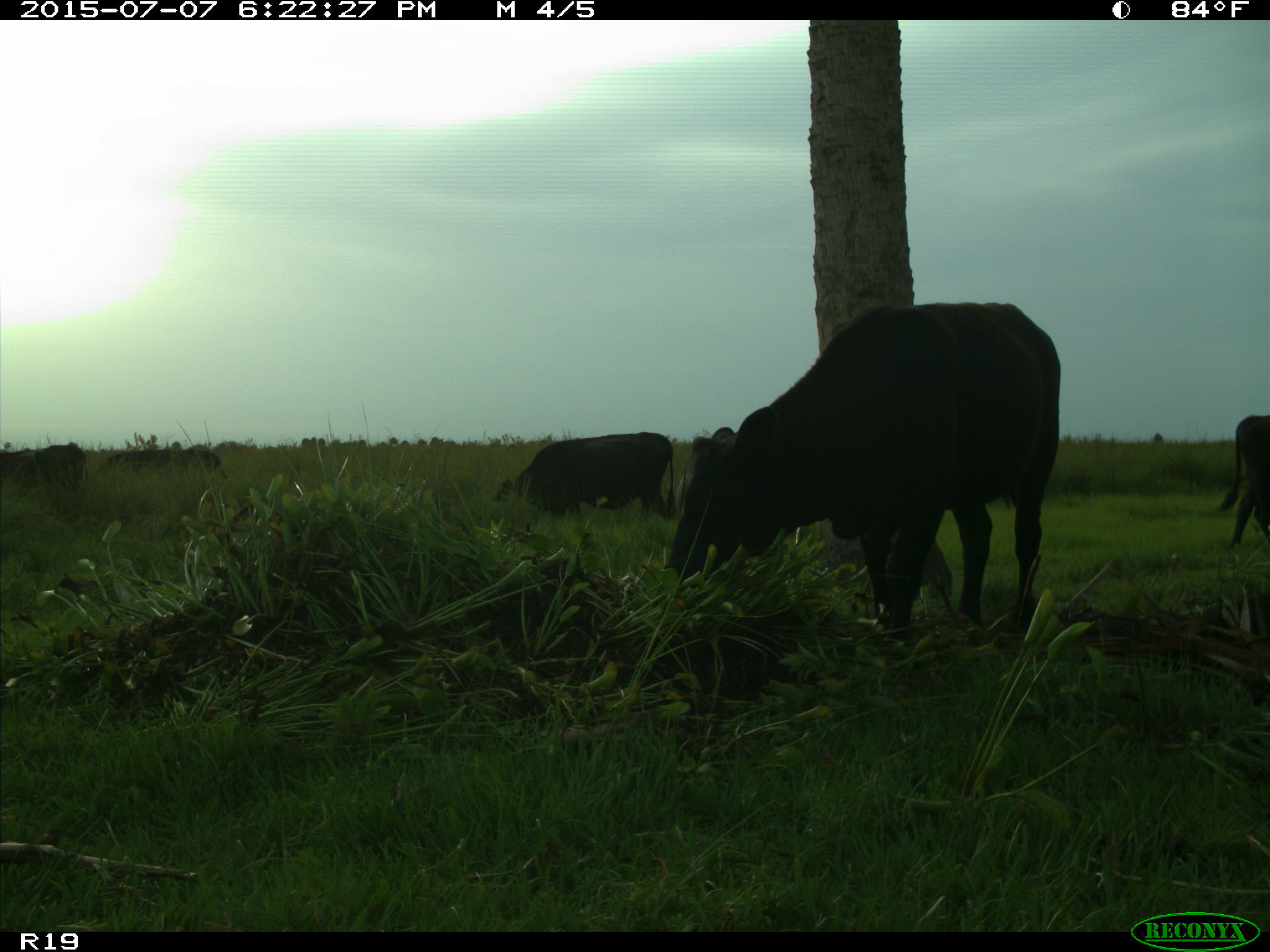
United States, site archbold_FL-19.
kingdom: Animalia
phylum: Chordata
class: Mammalia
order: Artiodactyla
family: Bovidae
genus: Bos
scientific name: Bos taurus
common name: domestic cow